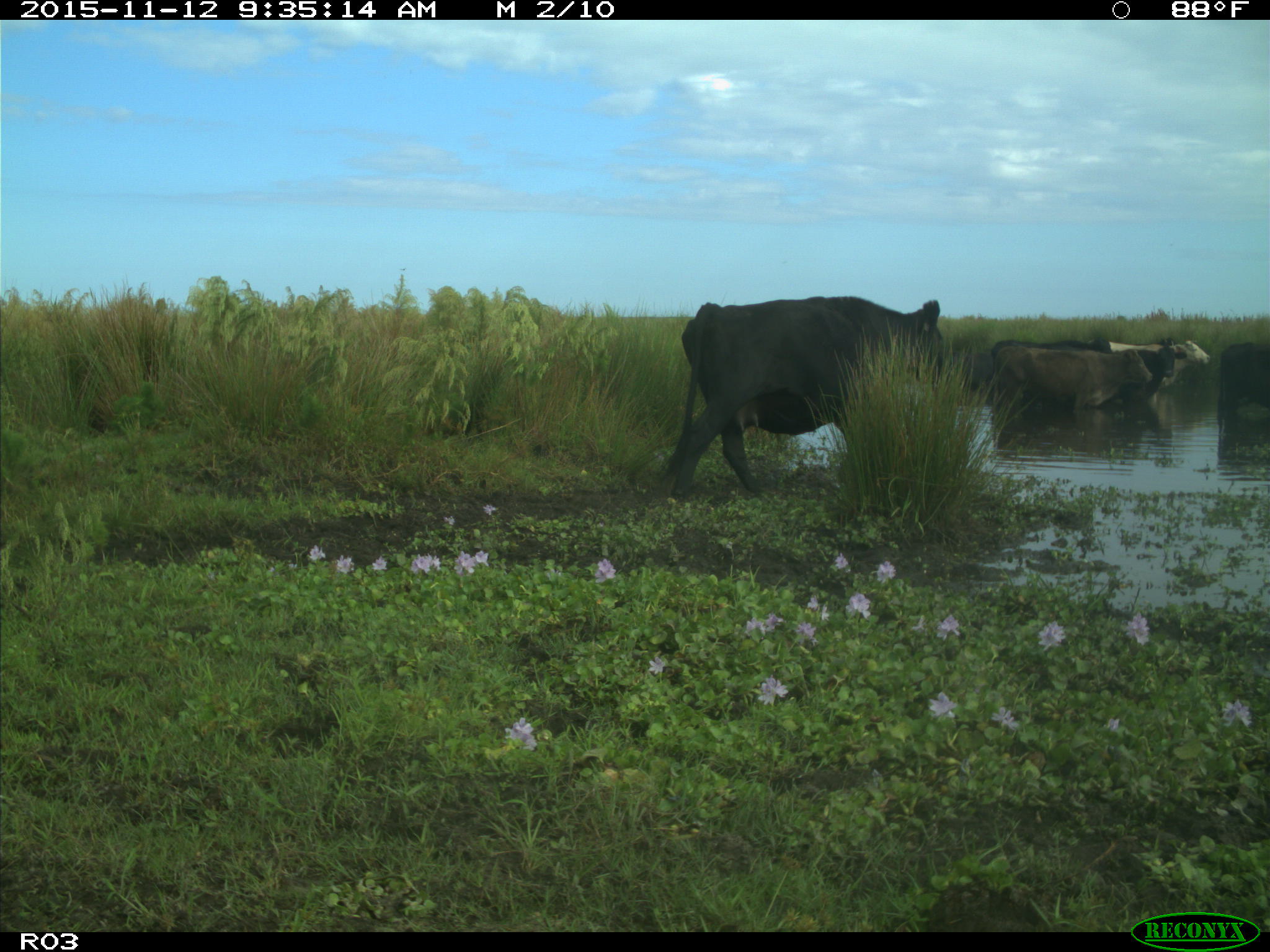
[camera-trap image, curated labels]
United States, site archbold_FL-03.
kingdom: Animalia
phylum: Chordata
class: Mammalia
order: Artiodactyla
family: Bovidae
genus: Bos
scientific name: Bos taurus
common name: domestic cow